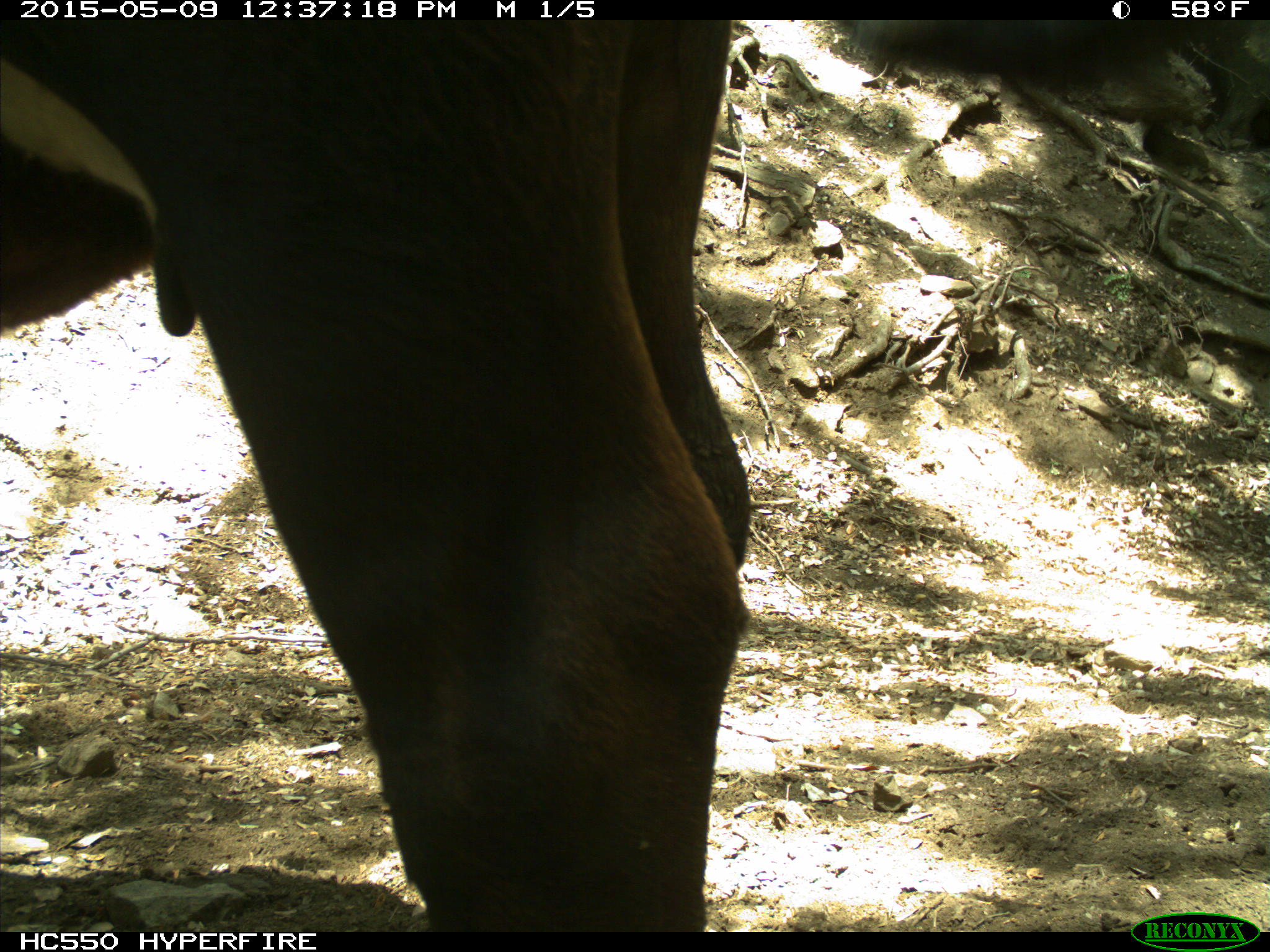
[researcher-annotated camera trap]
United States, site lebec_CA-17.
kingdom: Animalia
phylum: Chordata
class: Mammalia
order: Artiodactyla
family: Bovidae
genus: Bos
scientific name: Bos taurus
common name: domestic cow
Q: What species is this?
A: Bos taurus (domestic cow).